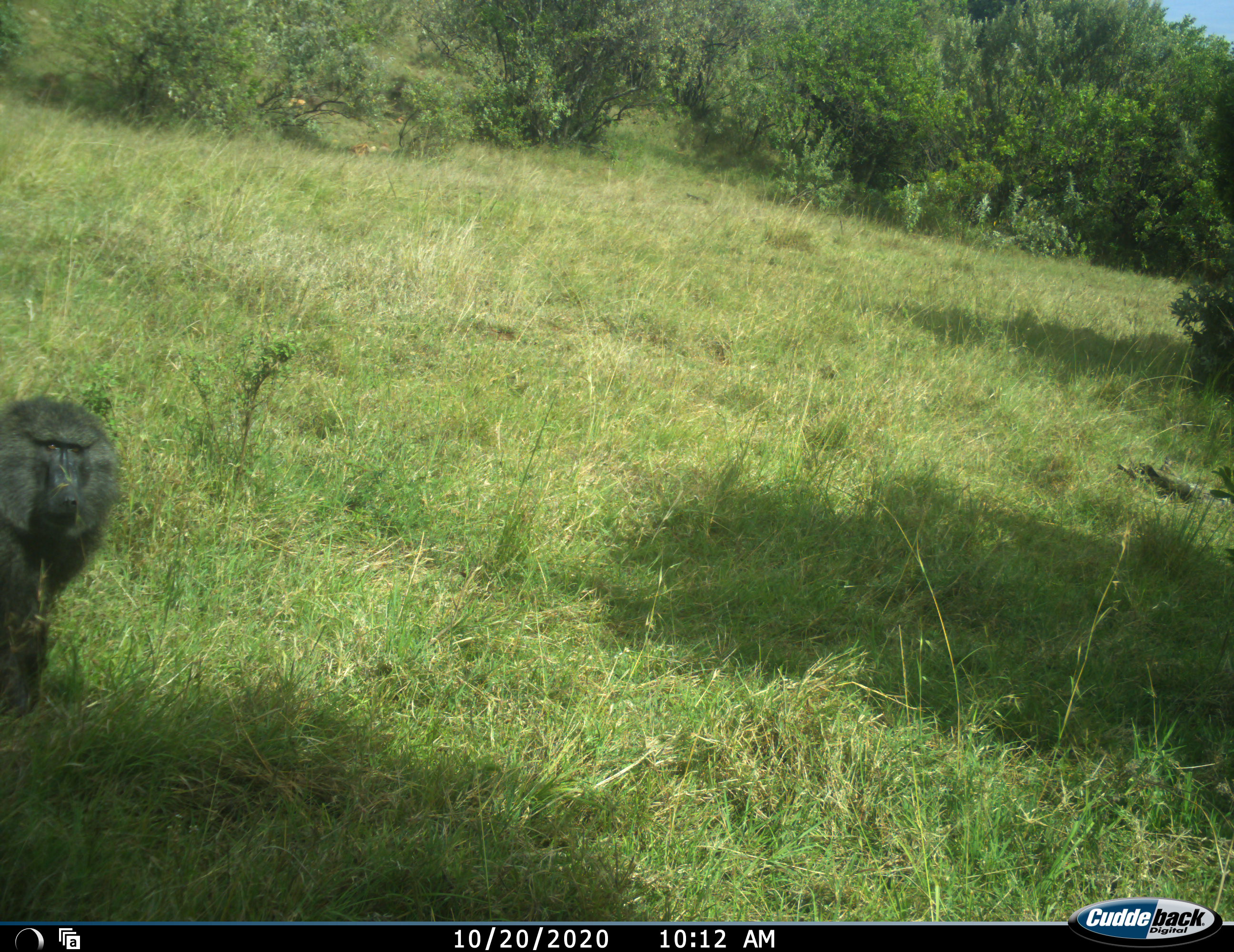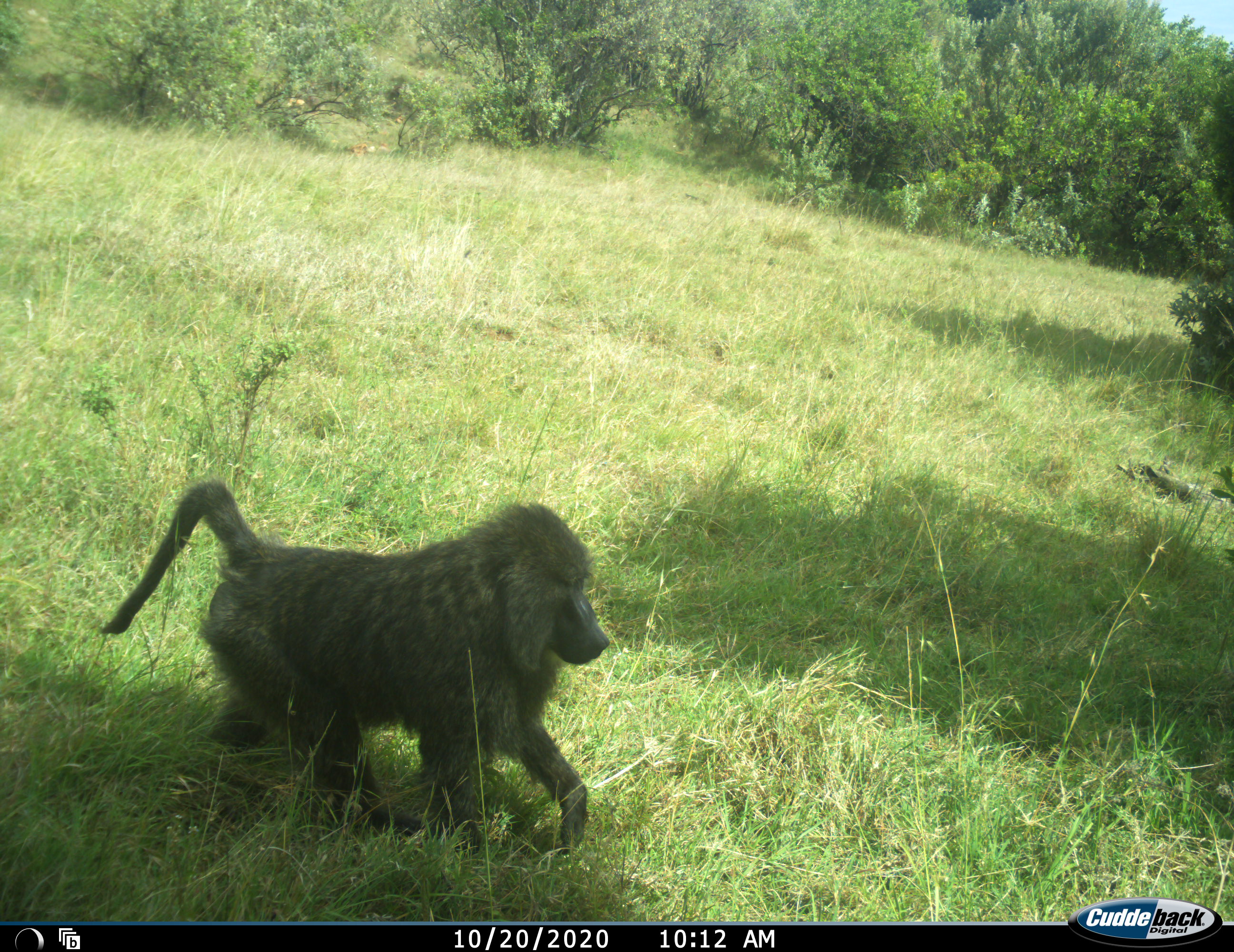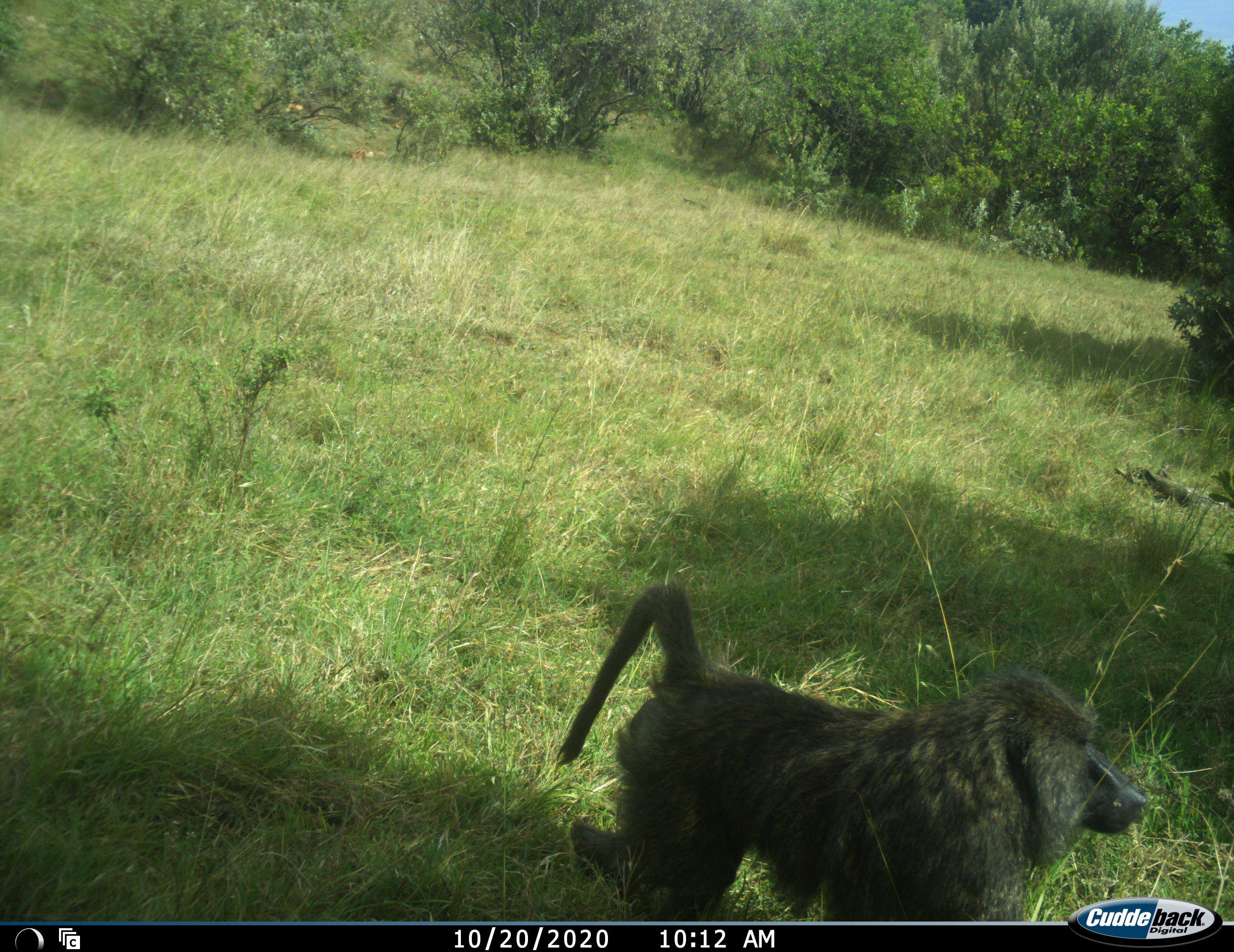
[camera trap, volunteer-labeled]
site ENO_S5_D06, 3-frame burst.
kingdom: Animalia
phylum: Chordata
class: Mammalia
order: Primates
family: Cercopithecidae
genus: Papio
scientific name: Papio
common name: baboon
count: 1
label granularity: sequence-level